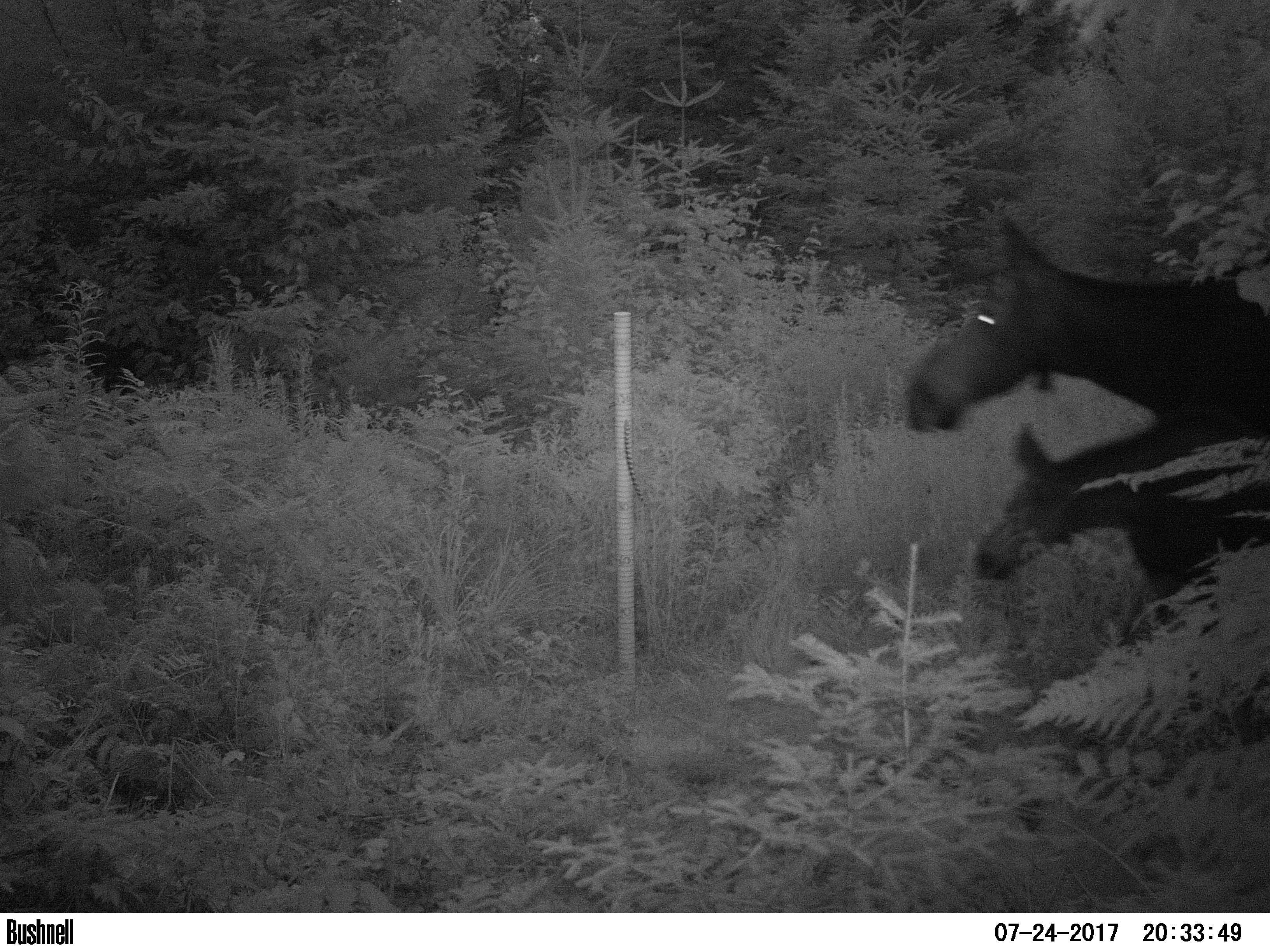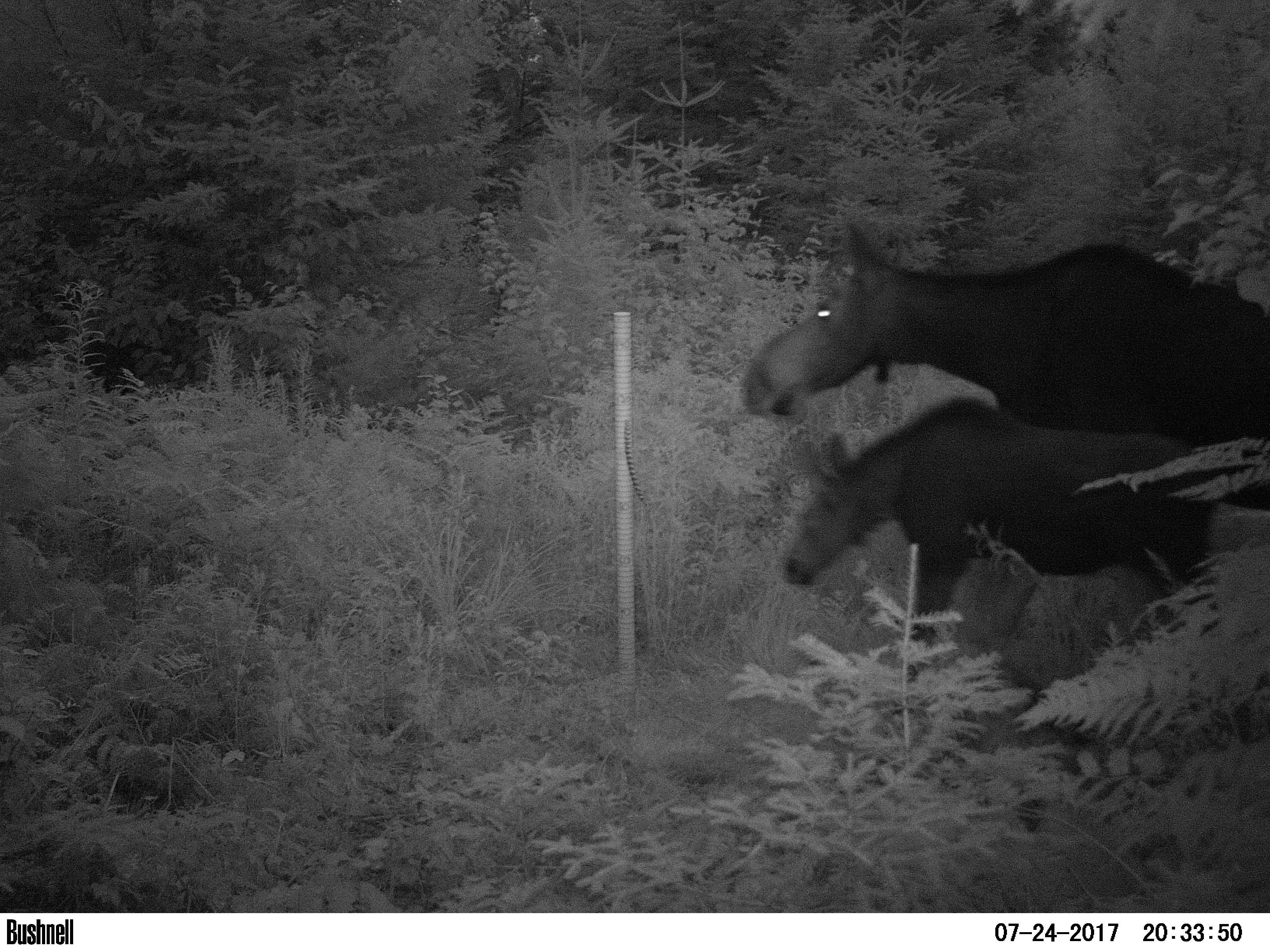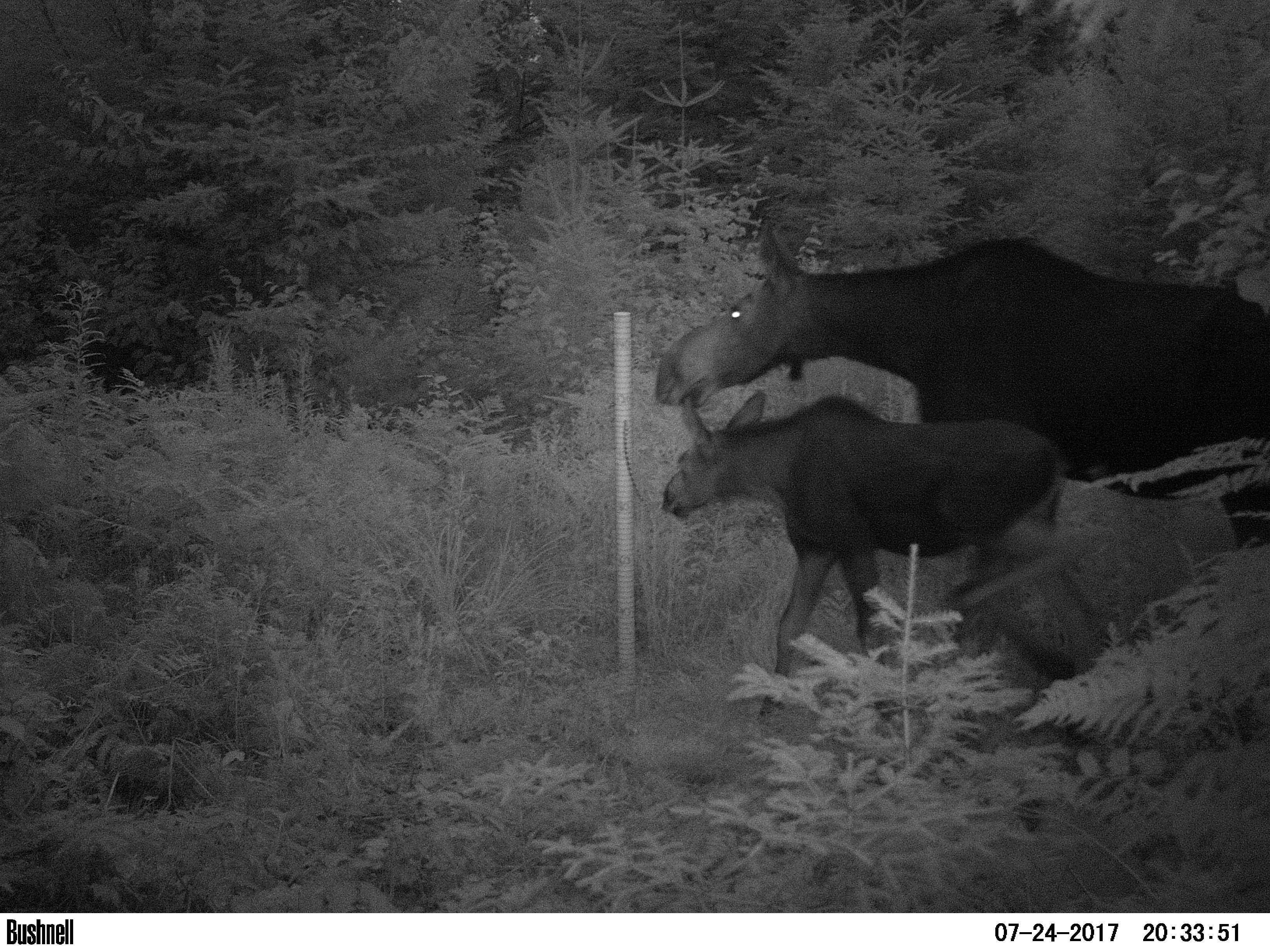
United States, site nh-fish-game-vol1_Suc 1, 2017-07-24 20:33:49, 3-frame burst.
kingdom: Animalia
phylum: Chordata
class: Mammalia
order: Artiodactyla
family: Cervidae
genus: Alces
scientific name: Alces alces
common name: moose